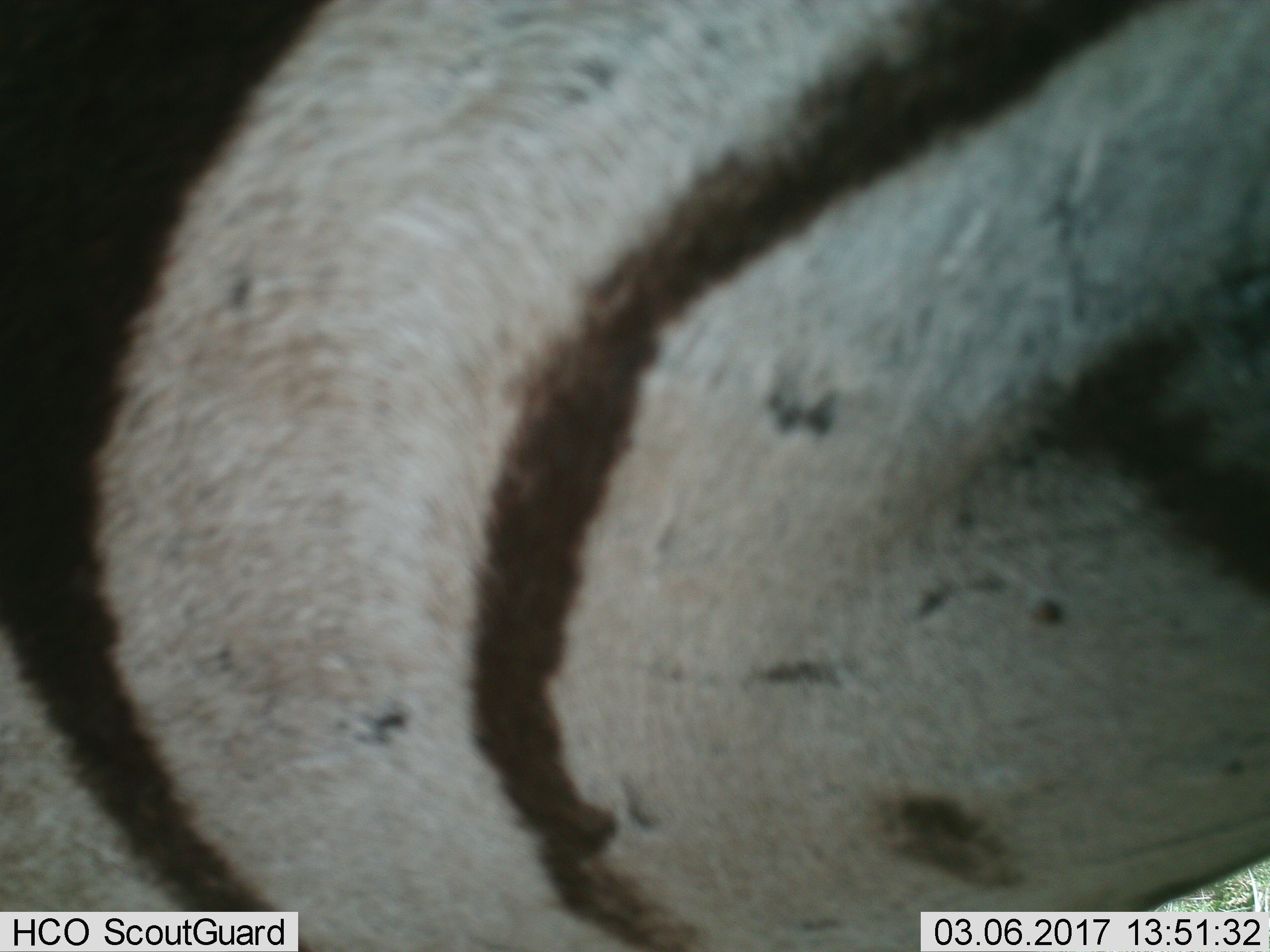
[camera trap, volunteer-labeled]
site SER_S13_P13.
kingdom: Animalia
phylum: Chordata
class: Mammalia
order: Perissodactyla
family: Equidae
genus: Equus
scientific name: Equus quagga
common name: plains zebra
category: zebraplains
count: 1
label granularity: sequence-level